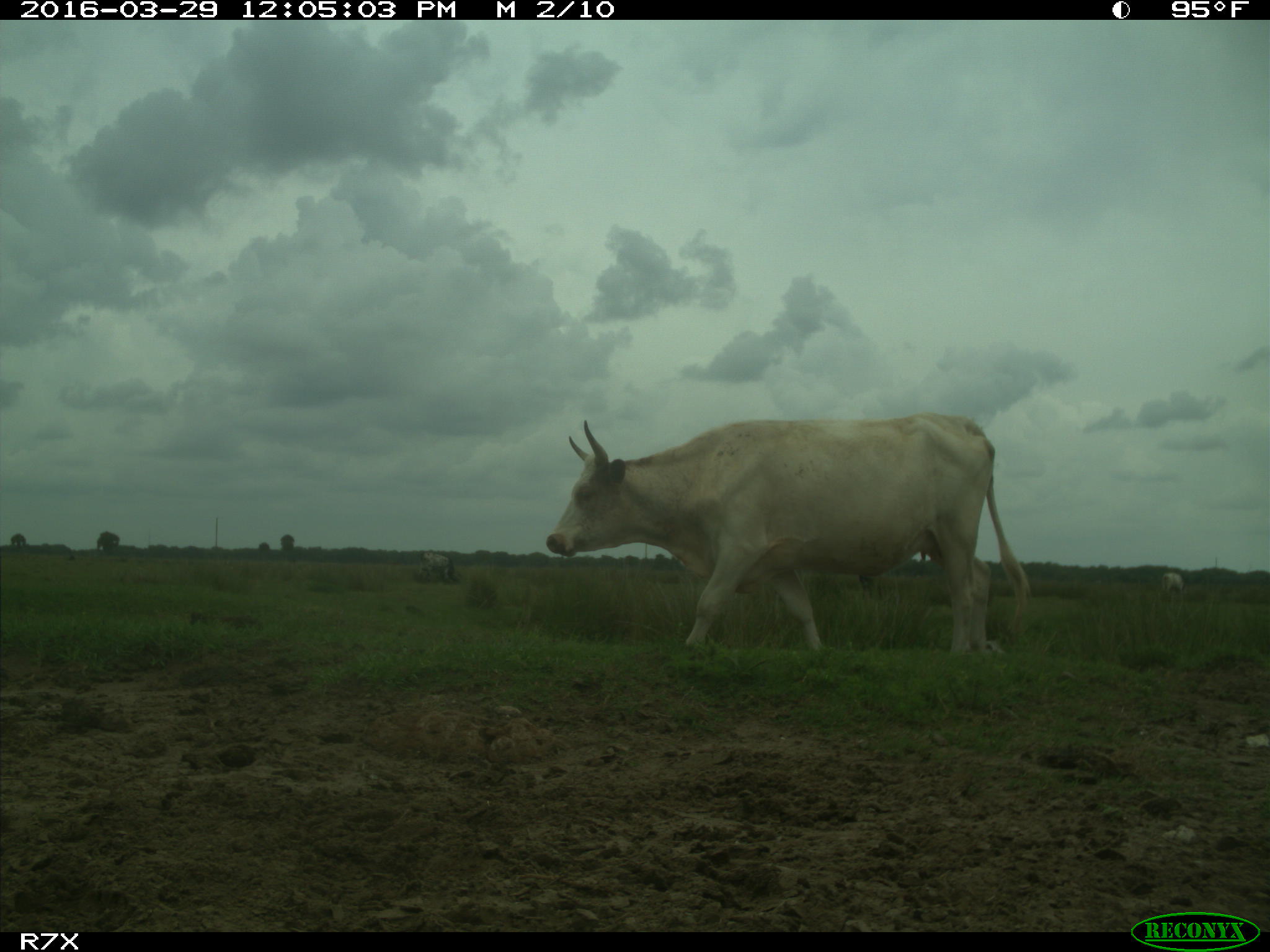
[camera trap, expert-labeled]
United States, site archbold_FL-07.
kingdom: Animalia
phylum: Chordata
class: Mammalia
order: Artiodactyla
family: Bovidae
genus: Bos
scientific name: Bos taurus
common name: domestic cow